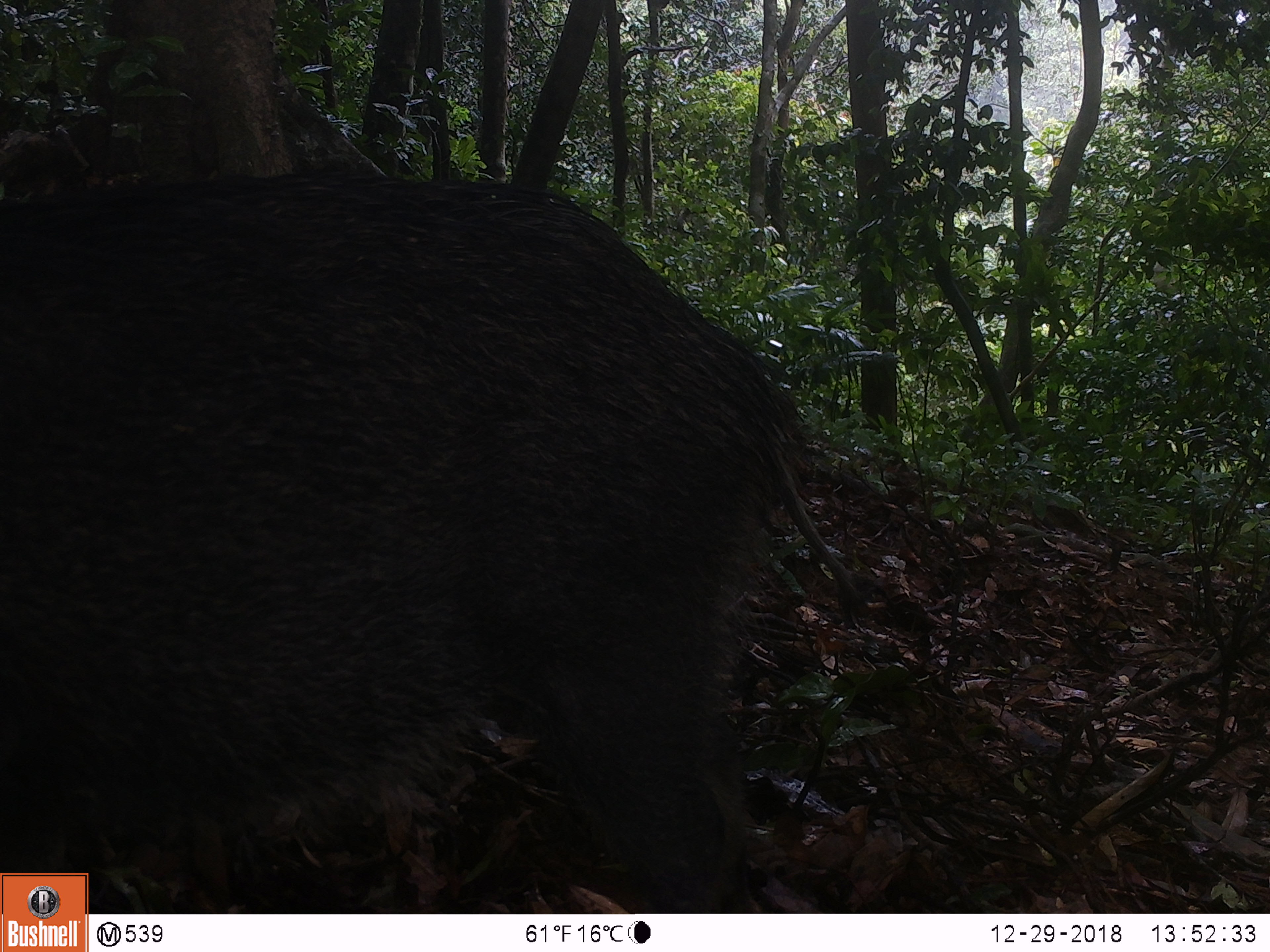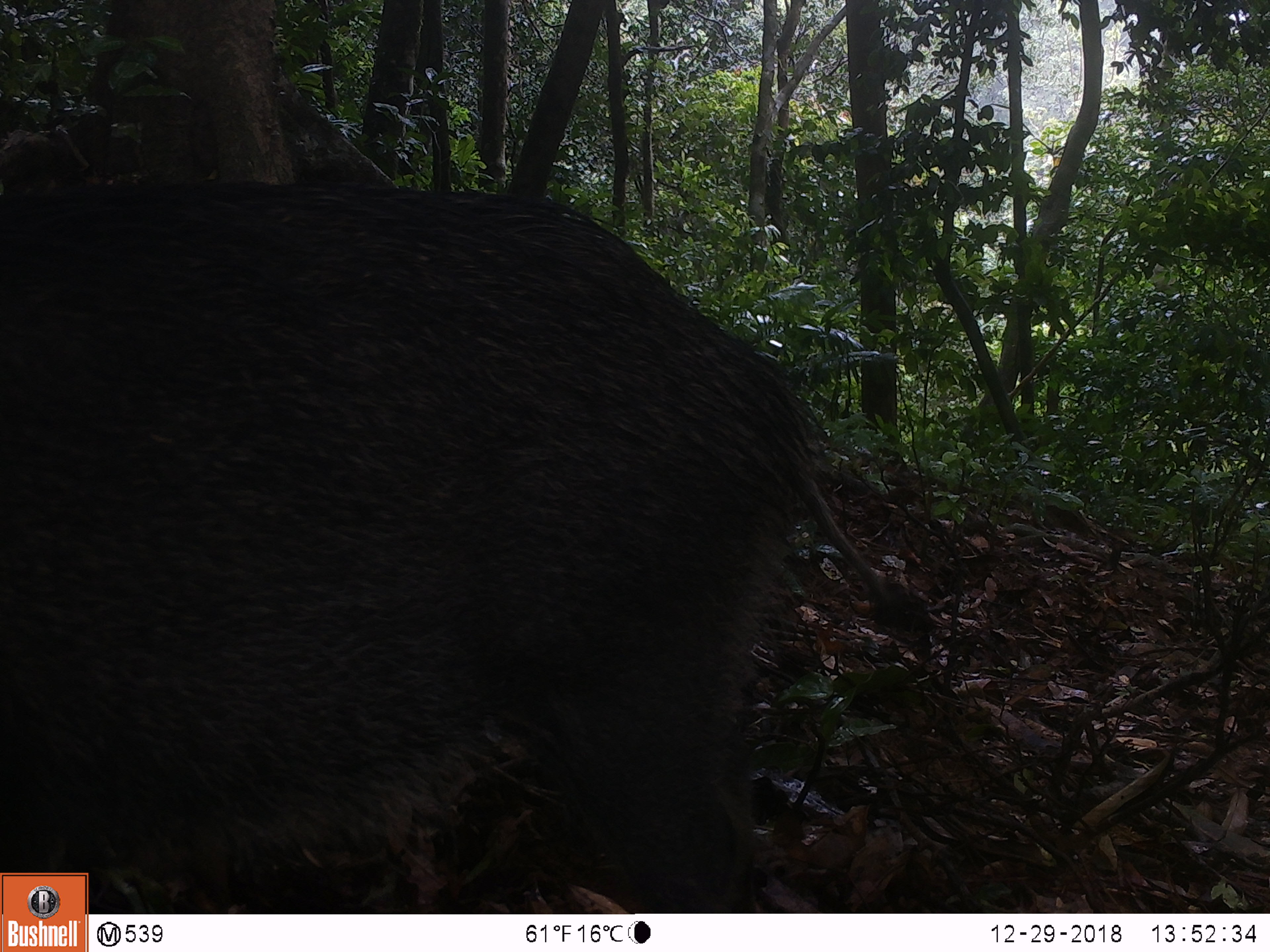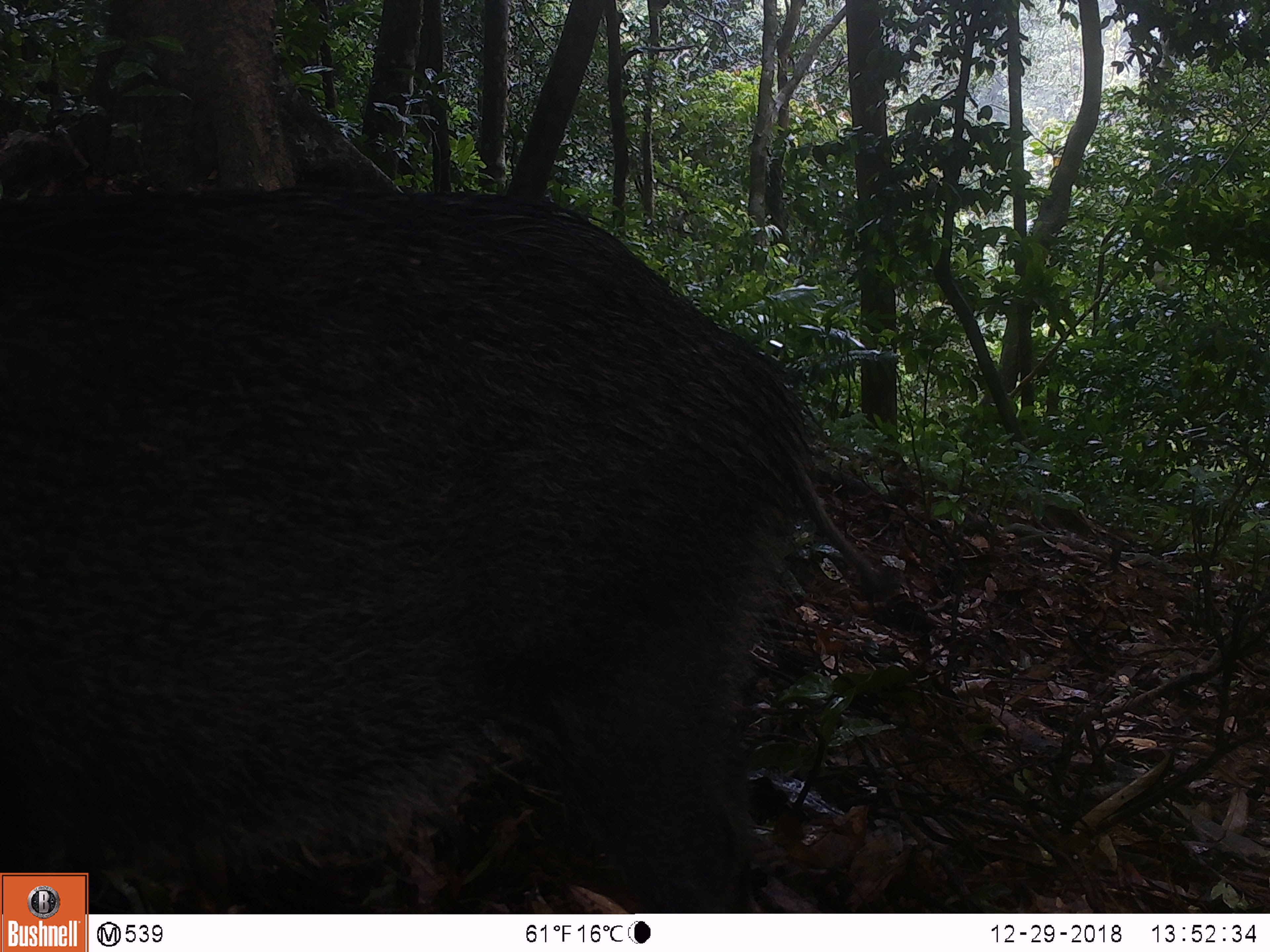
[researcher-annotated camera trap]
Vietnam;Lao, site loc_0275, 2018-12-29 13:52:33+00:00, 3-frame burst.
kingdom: Animalia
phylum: Chordata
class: Mammalia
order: Artiodactyla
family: Suidae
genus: Sus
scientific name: Sus scrofa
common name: eurasian wild pig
Eurasian wild pig (Sus scrofa). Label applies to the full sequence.